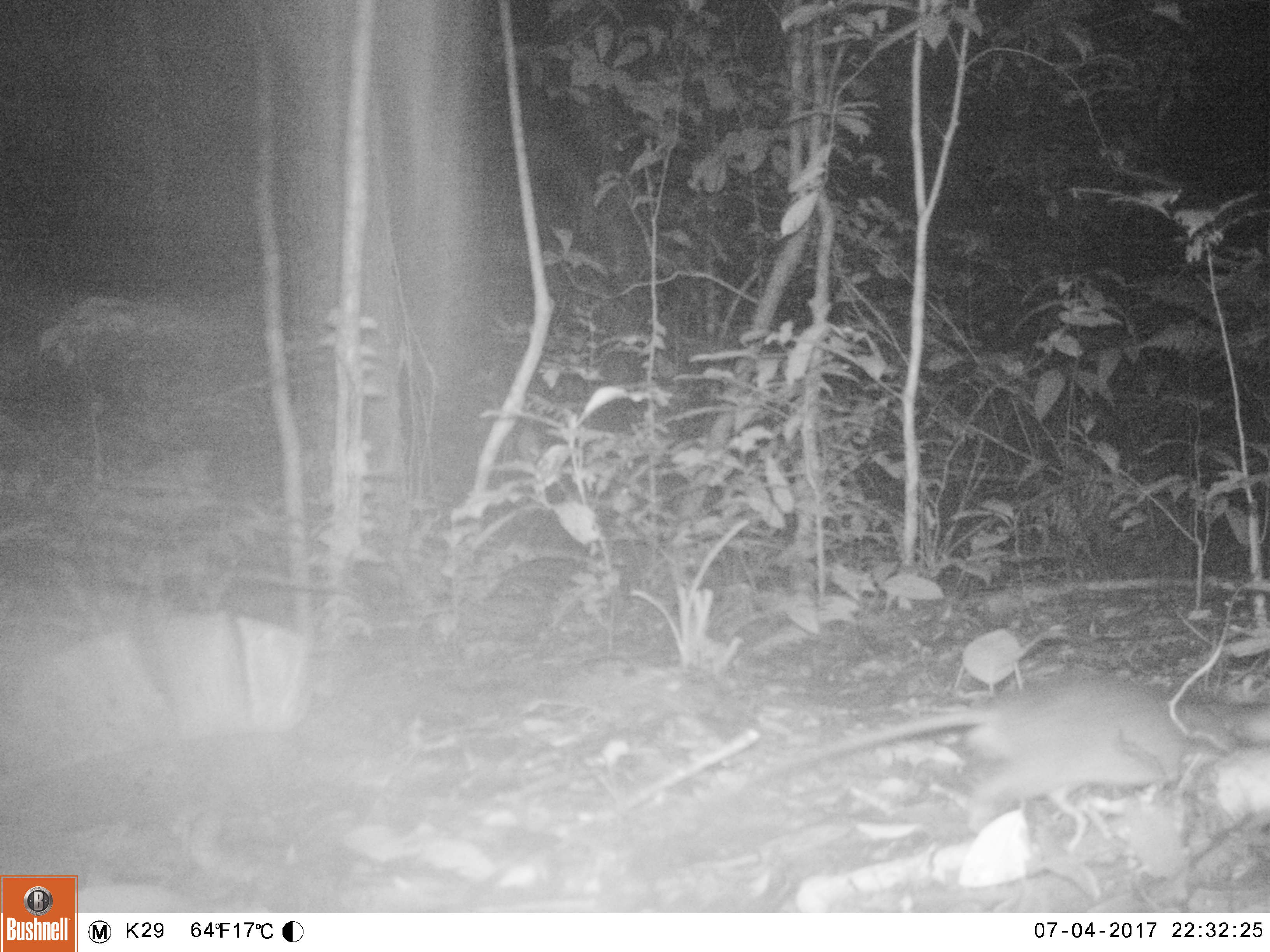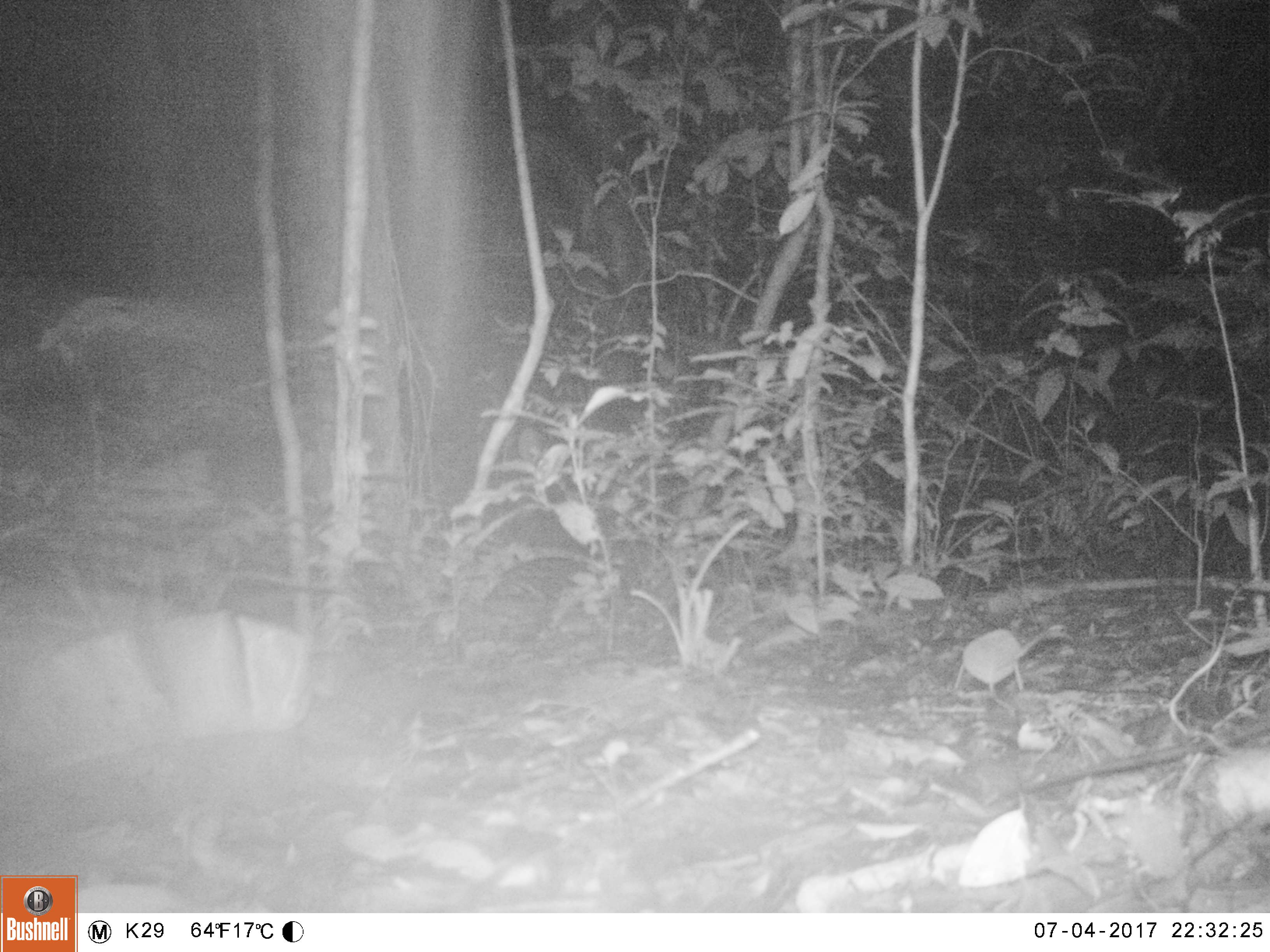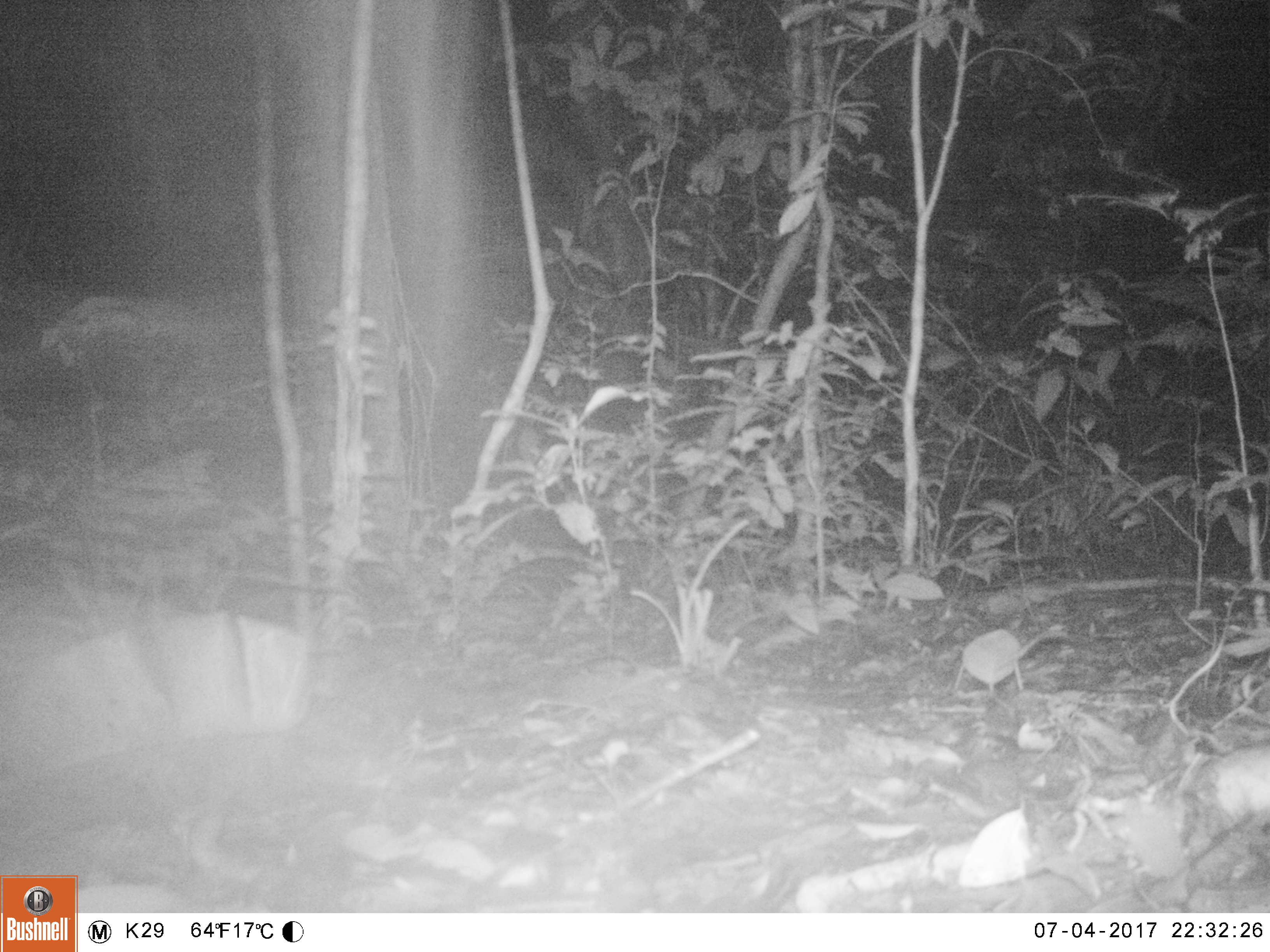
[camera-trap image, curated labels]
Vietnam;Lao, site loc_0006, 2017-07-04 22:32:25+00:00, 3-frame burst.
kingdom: Animalia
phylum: Chordata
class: Mammalia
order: Rodentia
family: Muridae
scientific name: Muridae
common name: old-world mice and rats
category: unidentified murid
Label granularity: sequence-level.